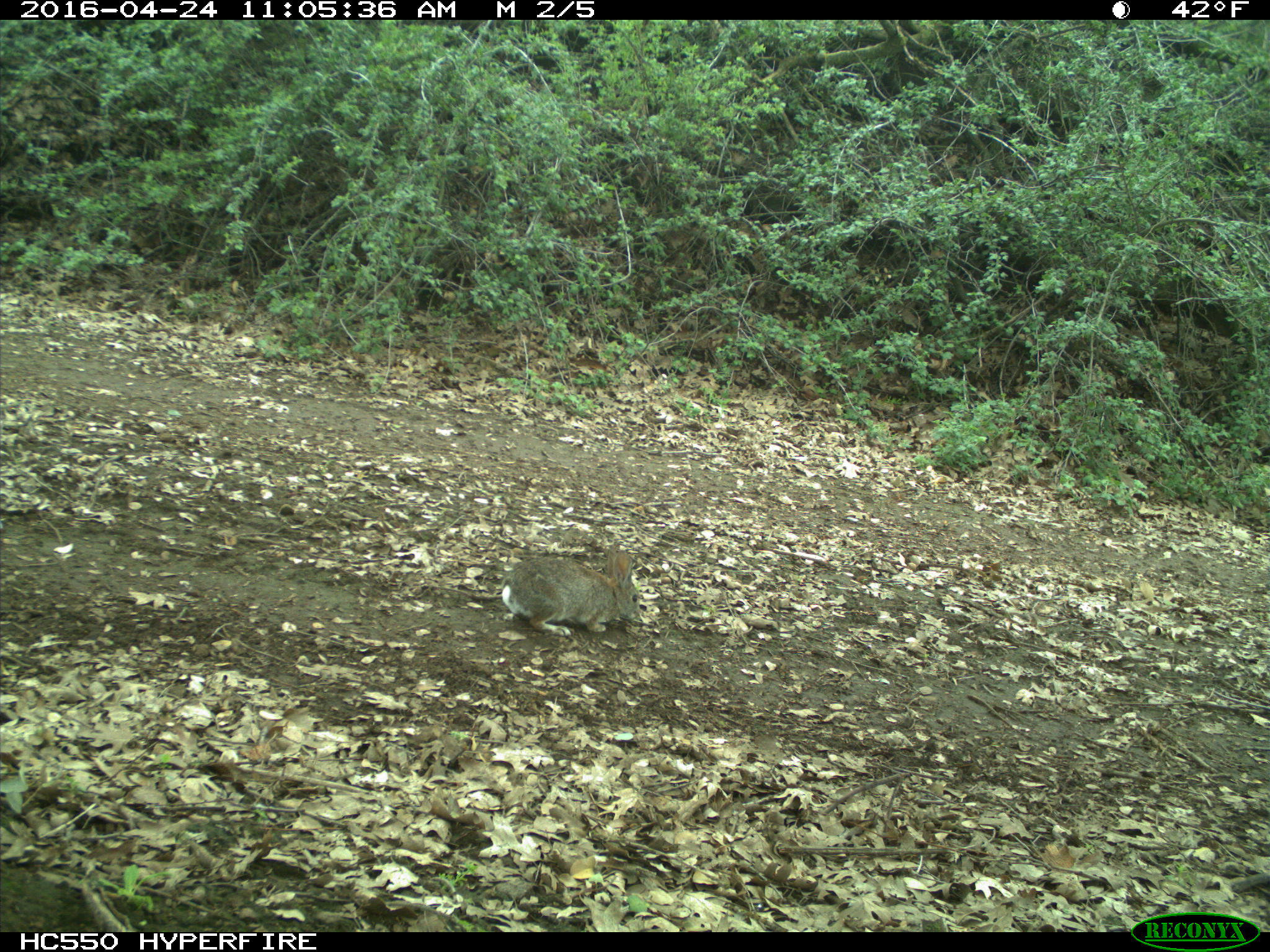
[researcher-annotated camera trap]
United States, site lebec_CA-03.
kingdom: Animalia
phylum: Chordata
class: Mammalia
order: Lagomorpha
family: Leporidae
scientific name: Leporidae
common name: rabbits and hares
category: unidentified rabbit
Unidentified rabbit (rabbits and hares) (Leporidae).